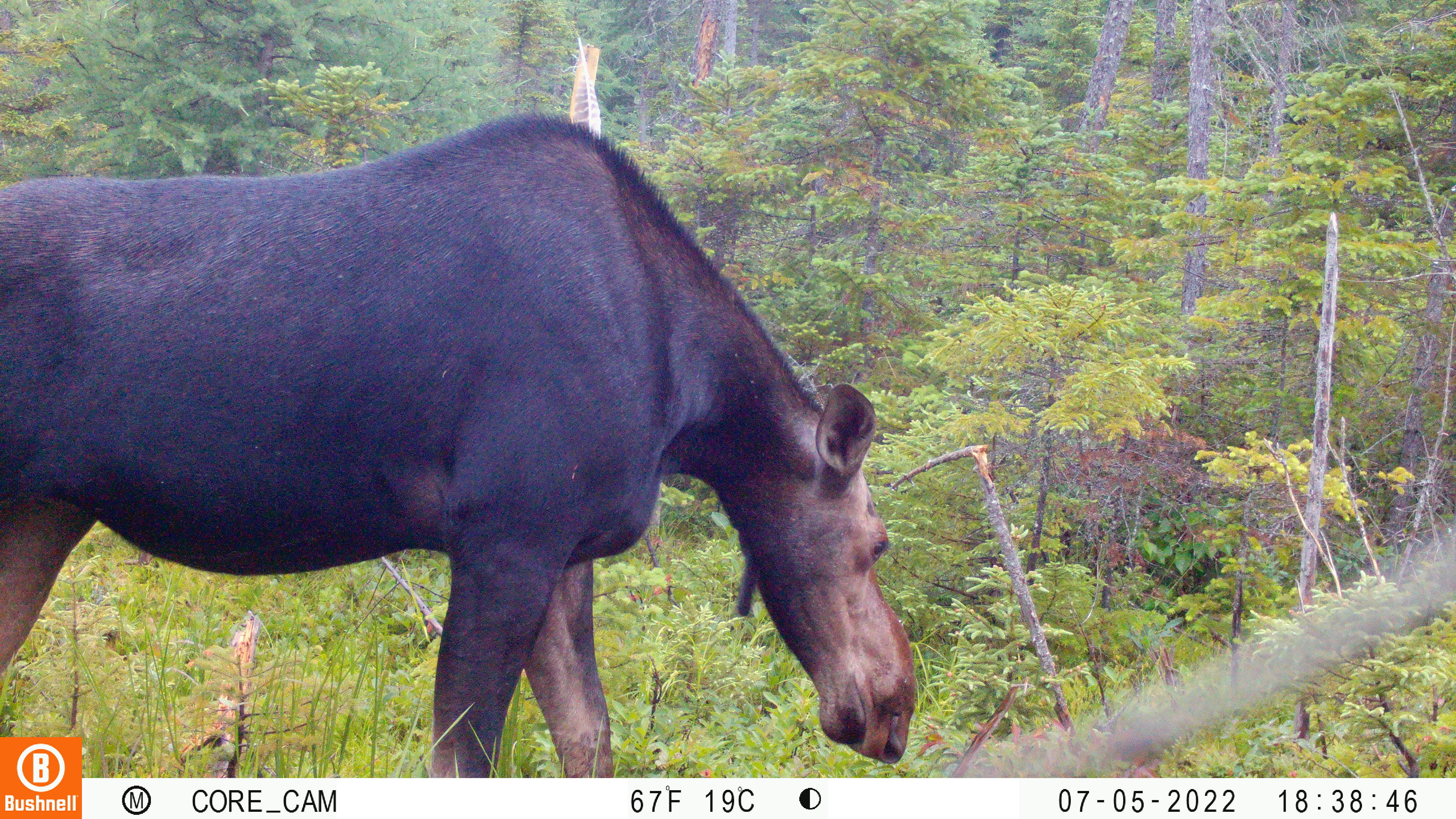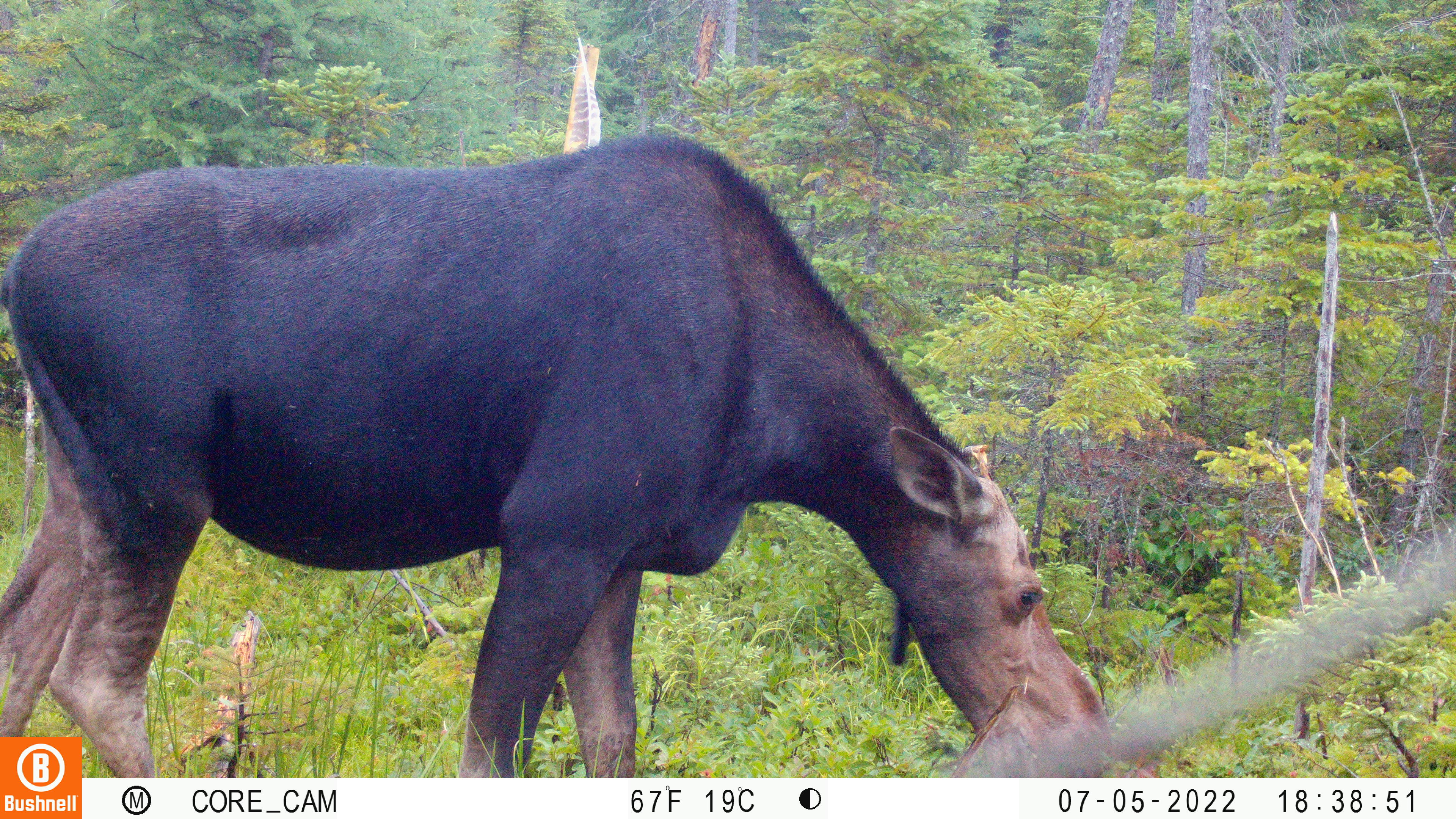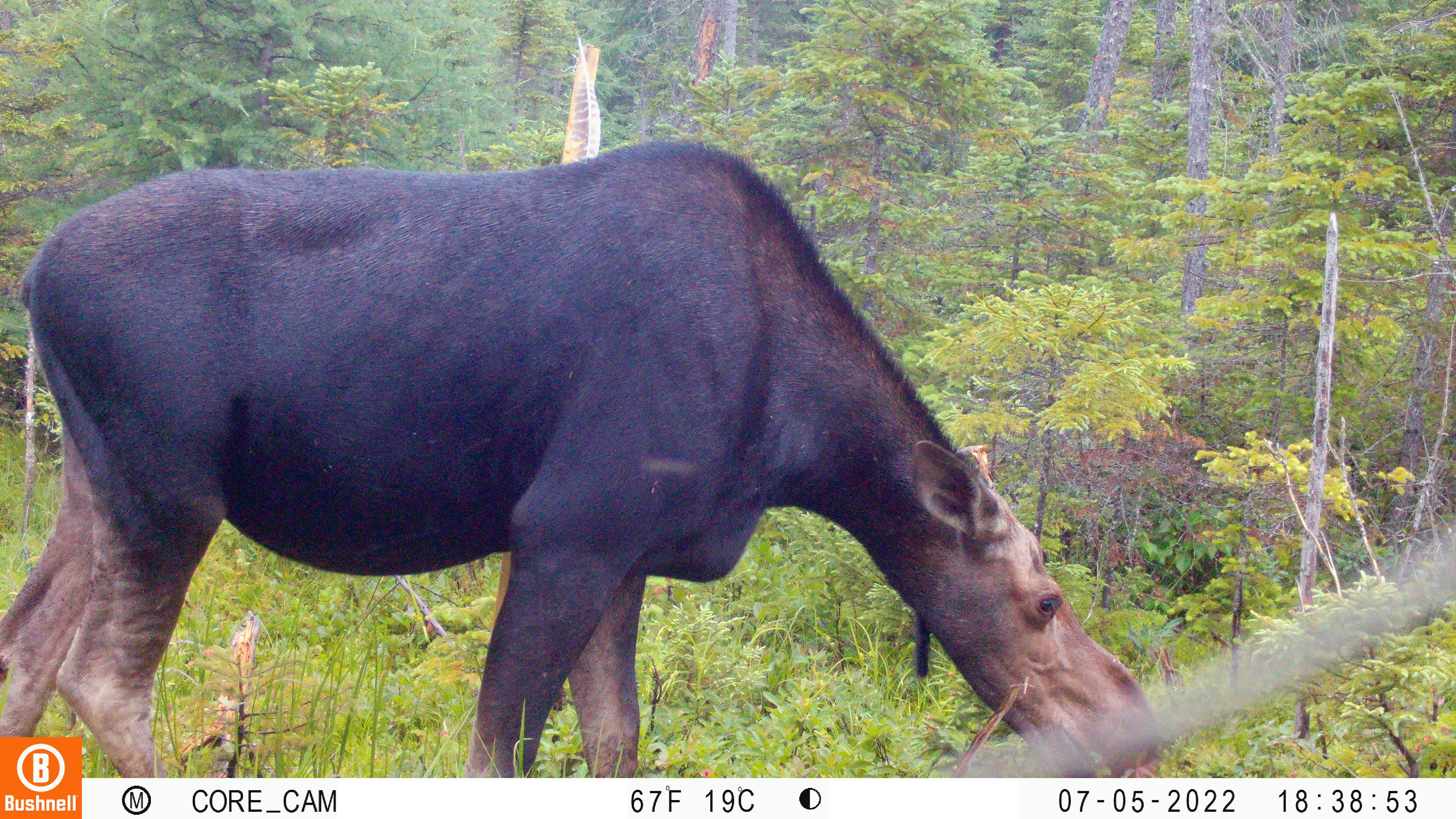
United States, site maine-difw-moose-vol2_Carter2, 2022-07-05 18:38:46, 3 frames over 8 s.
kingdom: Animalia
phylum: Chordata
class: Mammalia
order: Artiodactyla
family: Cervidae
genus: Alces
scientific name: Alces alces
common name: moose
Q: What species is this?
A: Moose (Alces alces).